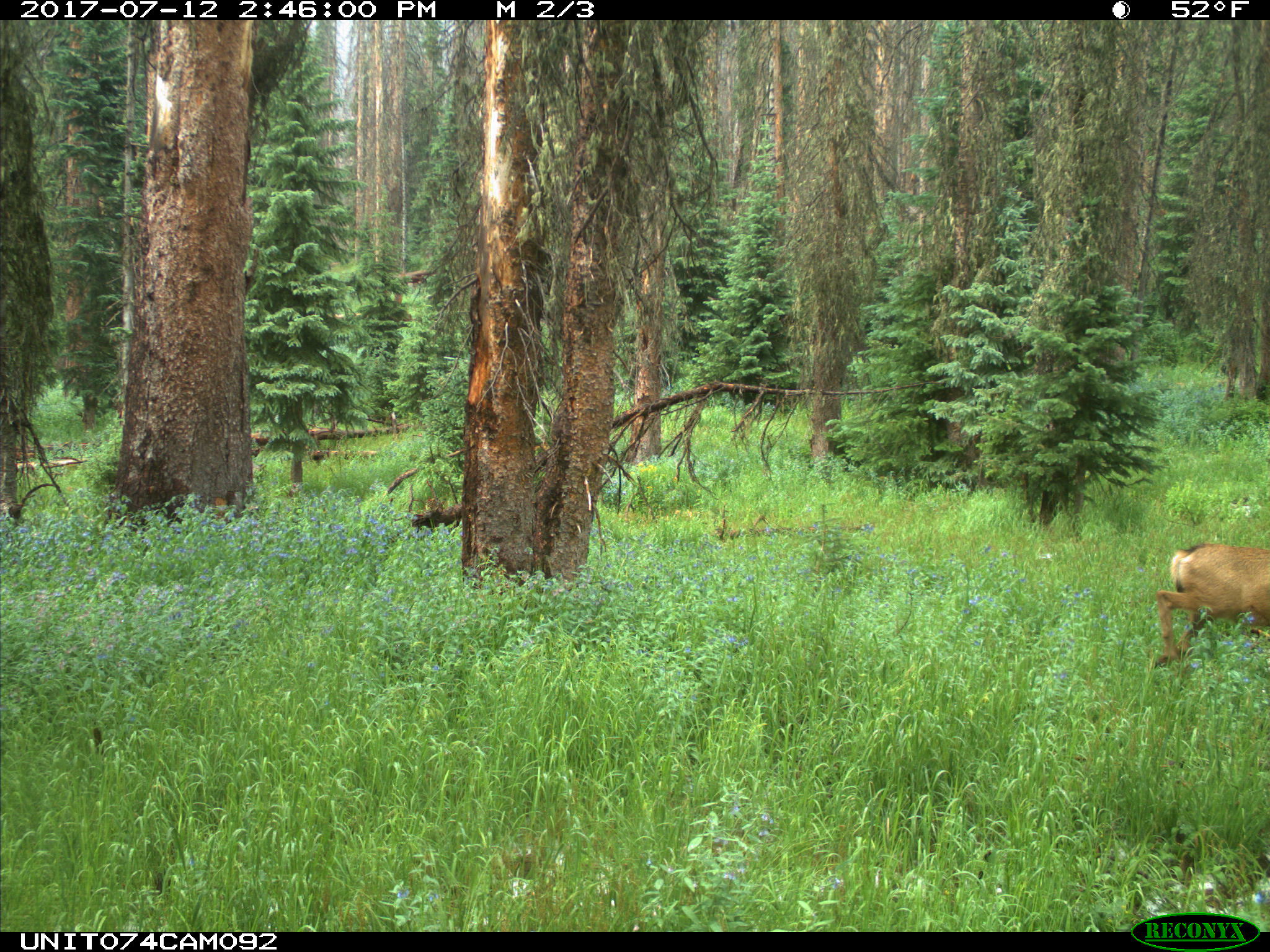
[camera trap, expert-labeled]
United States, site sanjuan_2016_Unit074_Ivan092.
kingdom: Animalia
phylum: Chordata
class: Mammalia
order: Artiodactyla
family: Cervidae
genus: Odocoileus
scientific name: Odocoileus hemionus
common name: mule deer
Odocoileus hemionus (mule deer).